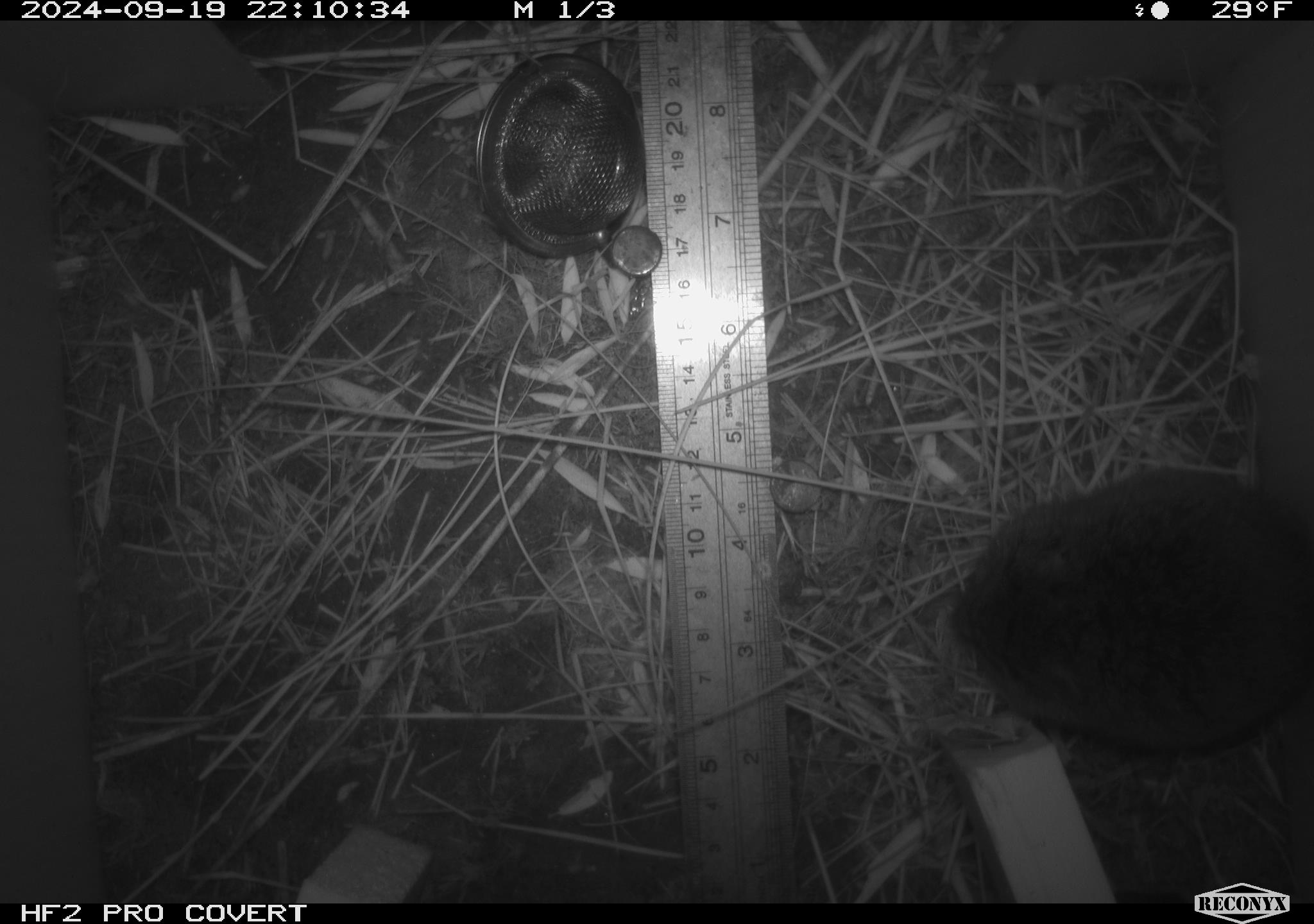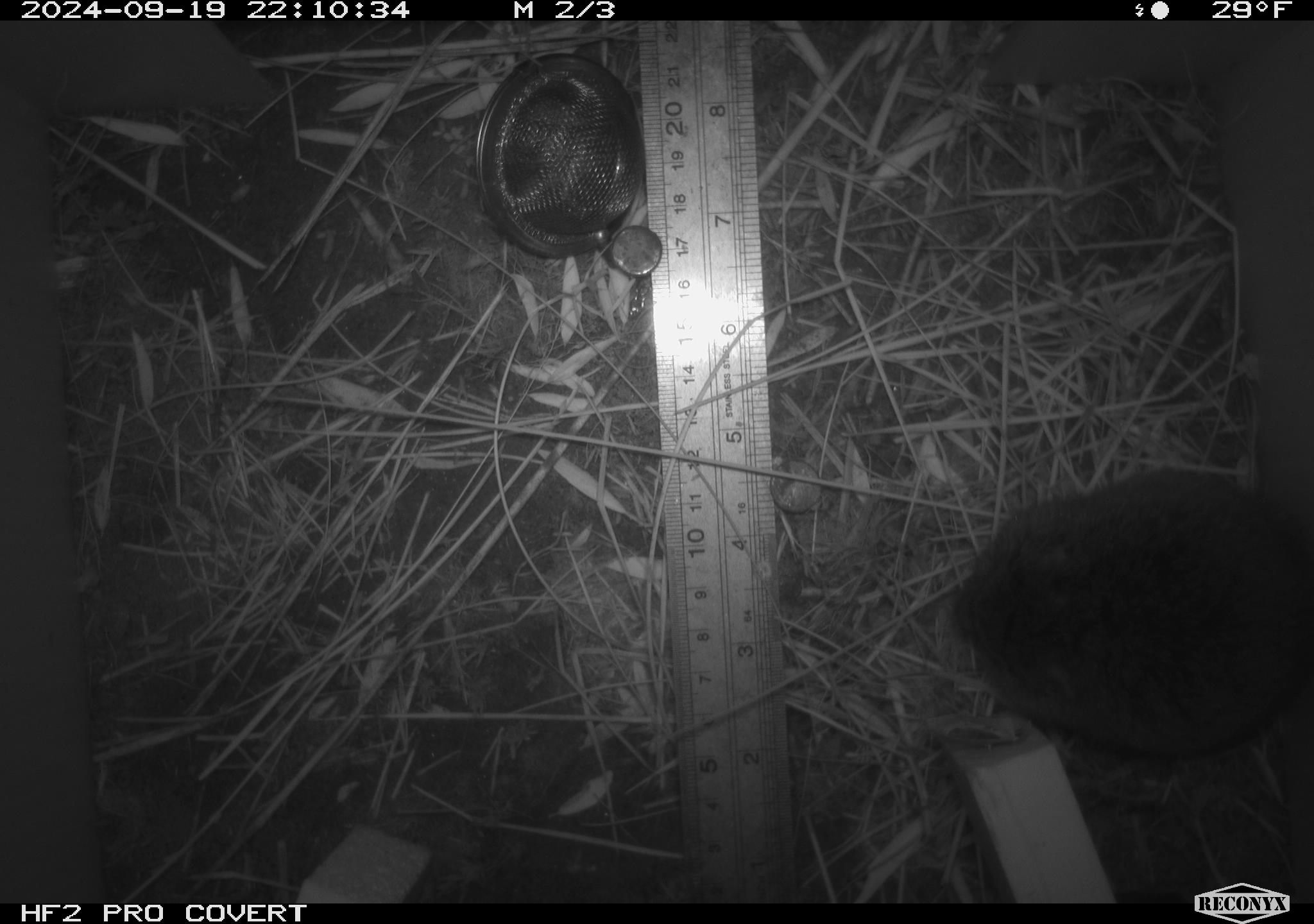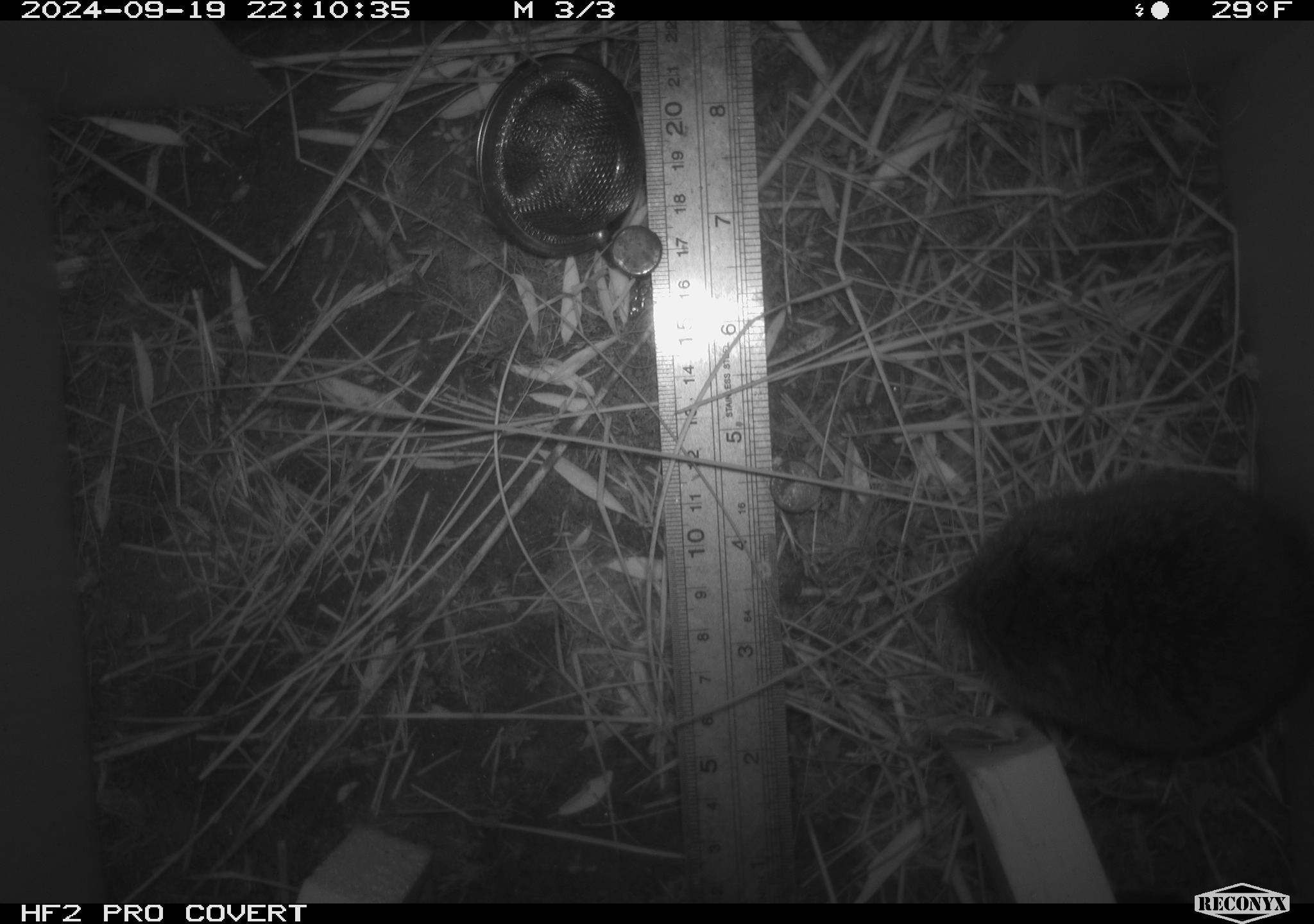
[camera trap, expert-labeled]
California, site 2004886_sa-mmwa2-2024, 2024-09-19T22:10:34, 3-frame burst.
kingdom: Animalia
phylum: Chordata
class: Mammalia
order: Rodentia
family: Cricetidae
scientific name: Arvicolinae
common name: voles, lemmings, and muskrats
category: arvicolinae subfamily